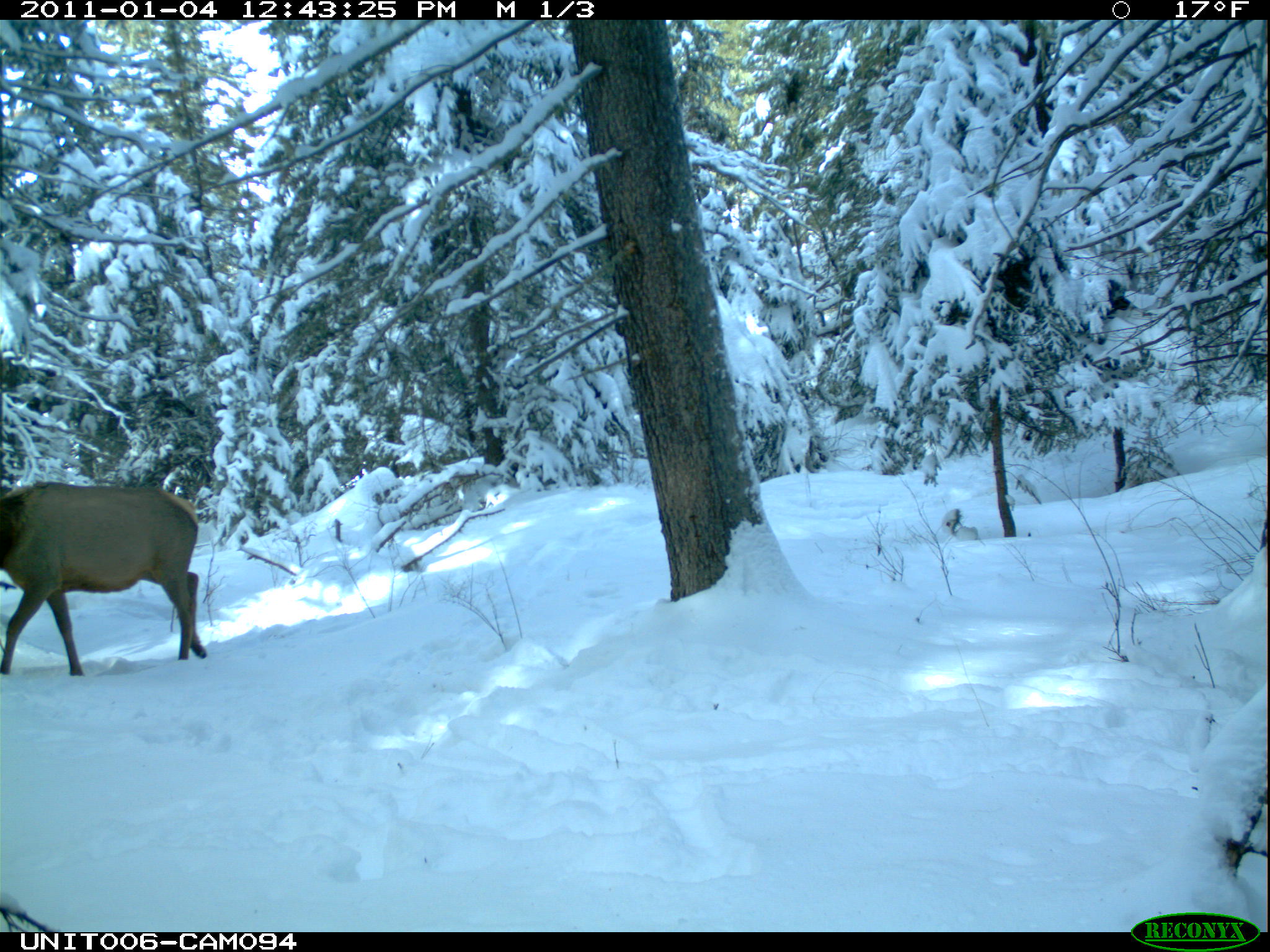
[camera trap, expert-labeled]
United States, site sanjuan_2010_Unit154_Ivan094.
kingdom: Animalia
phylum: Chordata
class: Mammalia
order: Artiodactyla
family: Cervidae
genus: Cervus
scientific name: Cervus elaphus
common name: red deer